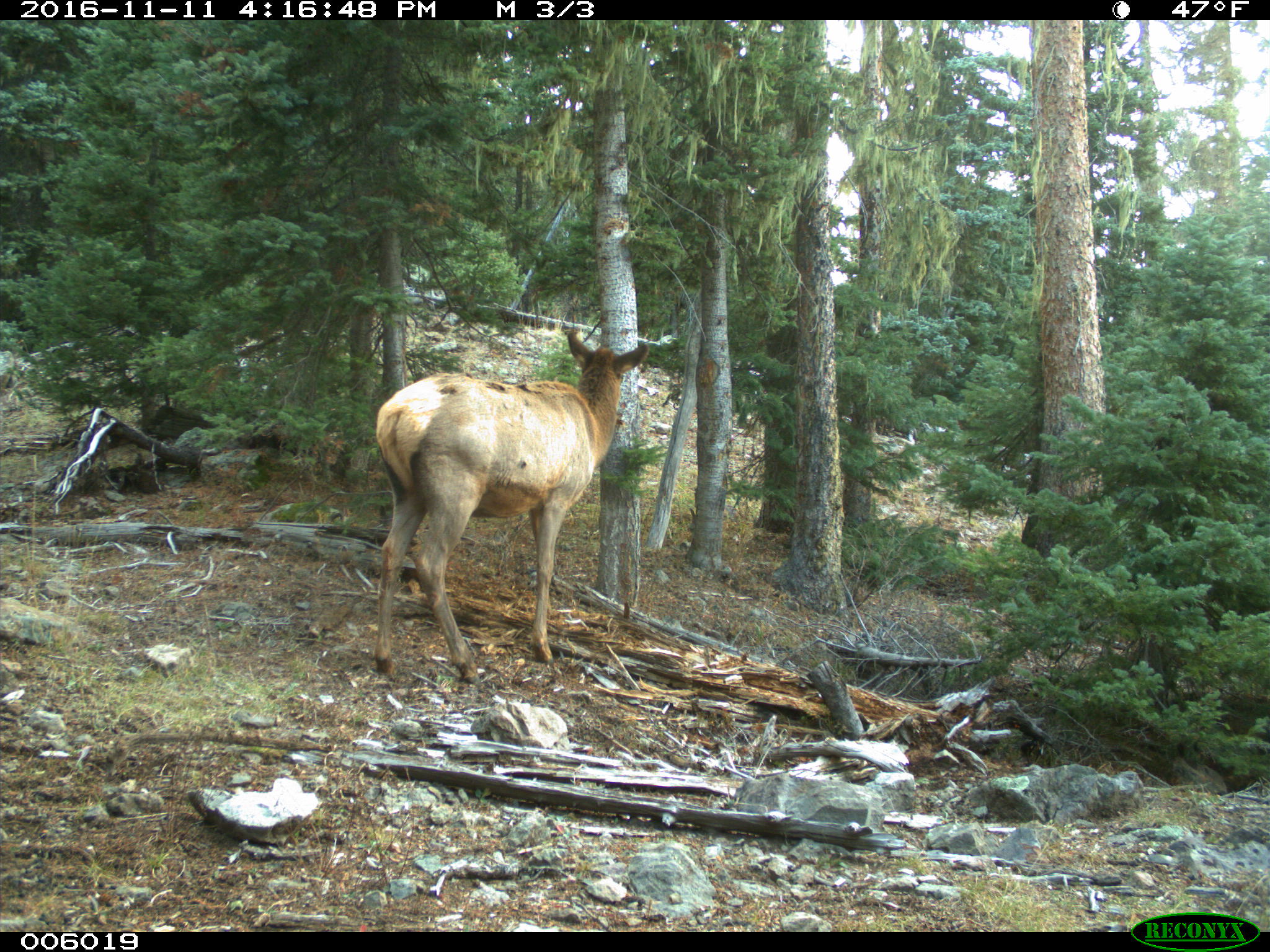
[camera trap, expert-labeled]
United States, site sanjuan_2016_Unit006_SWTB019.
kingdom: Animalia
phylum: Chordata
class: Mammalia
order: Artiodactyla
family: Cervidae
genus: Cervus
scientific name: Cervus elaphus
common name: red deer